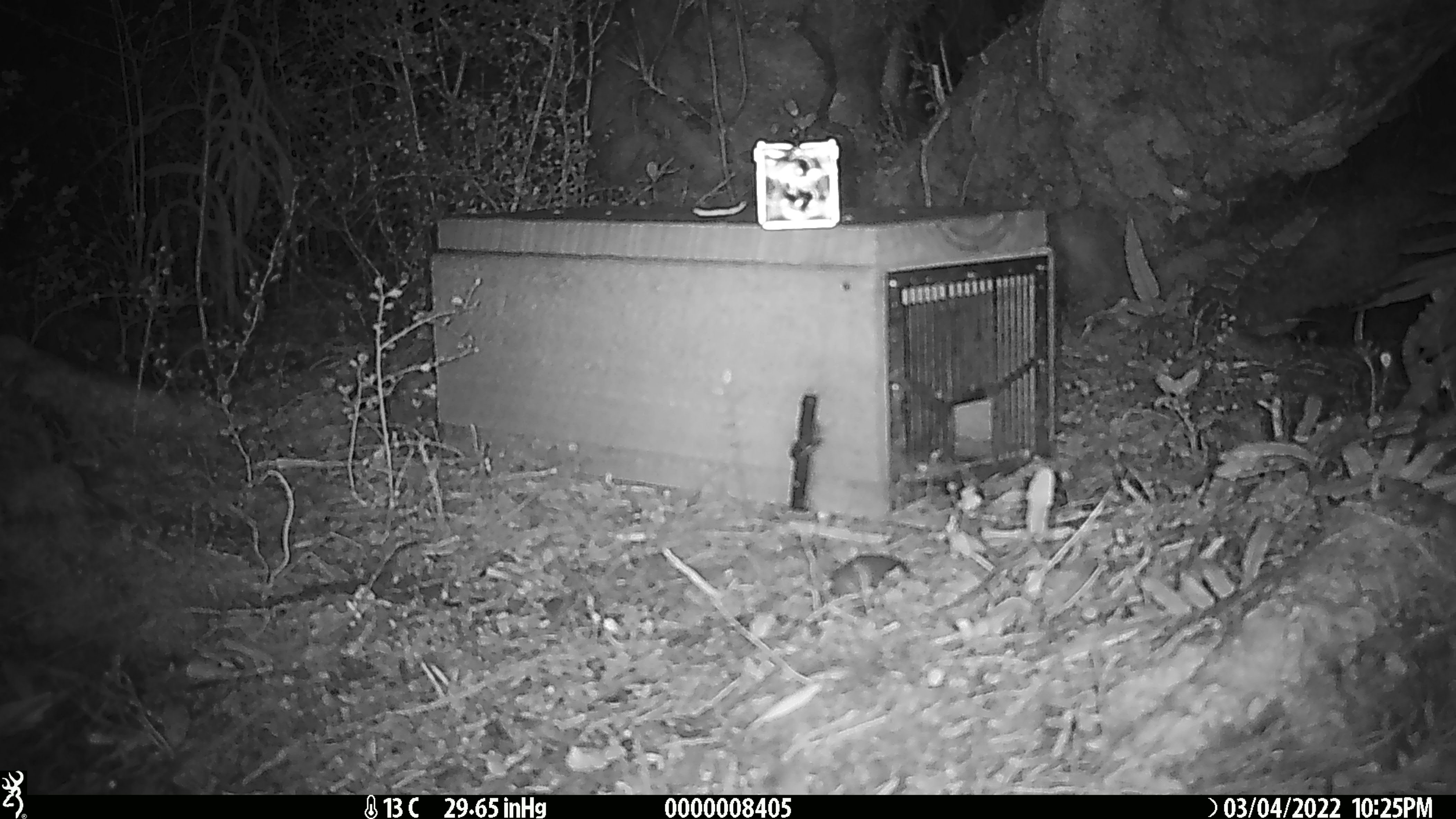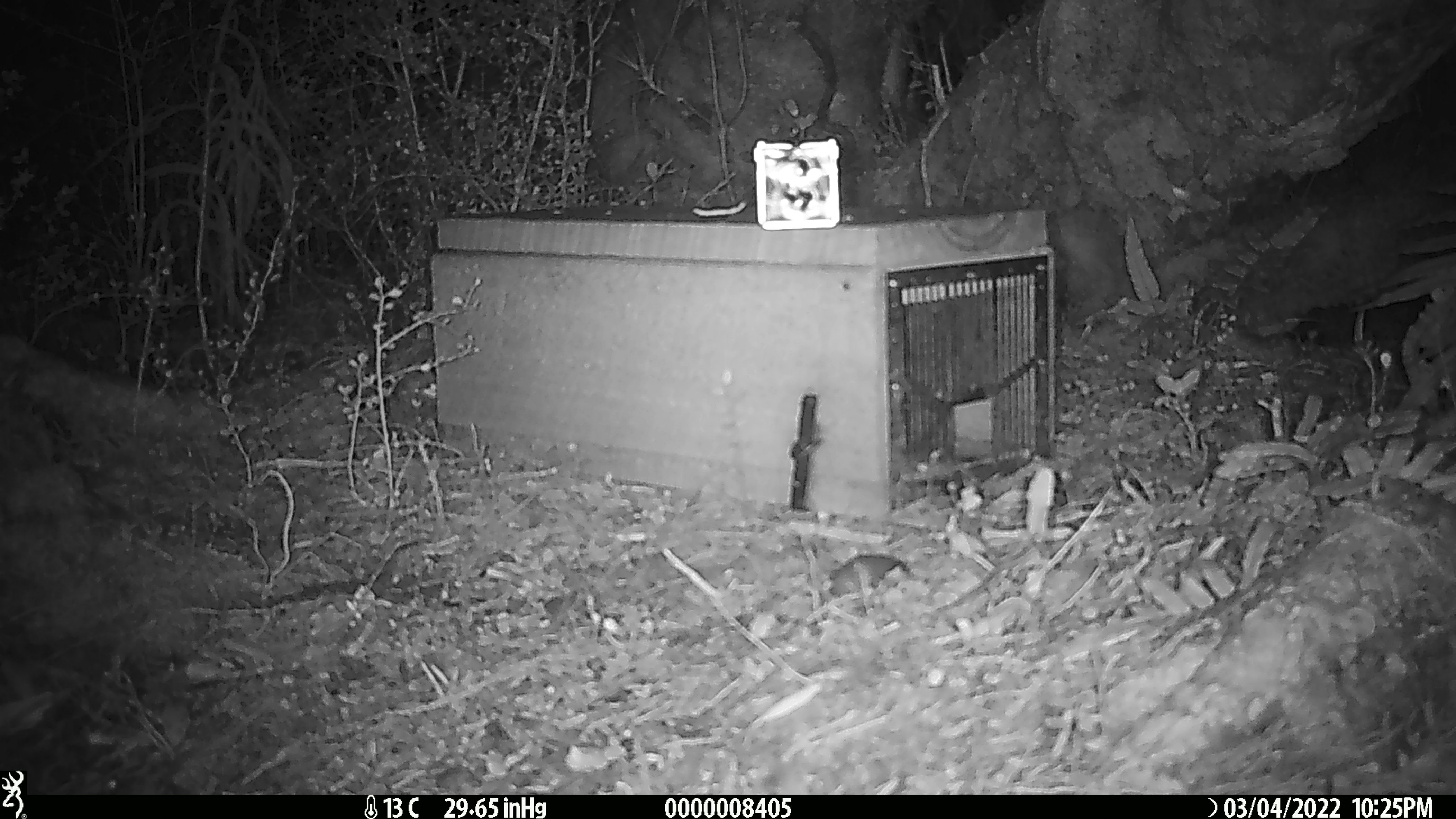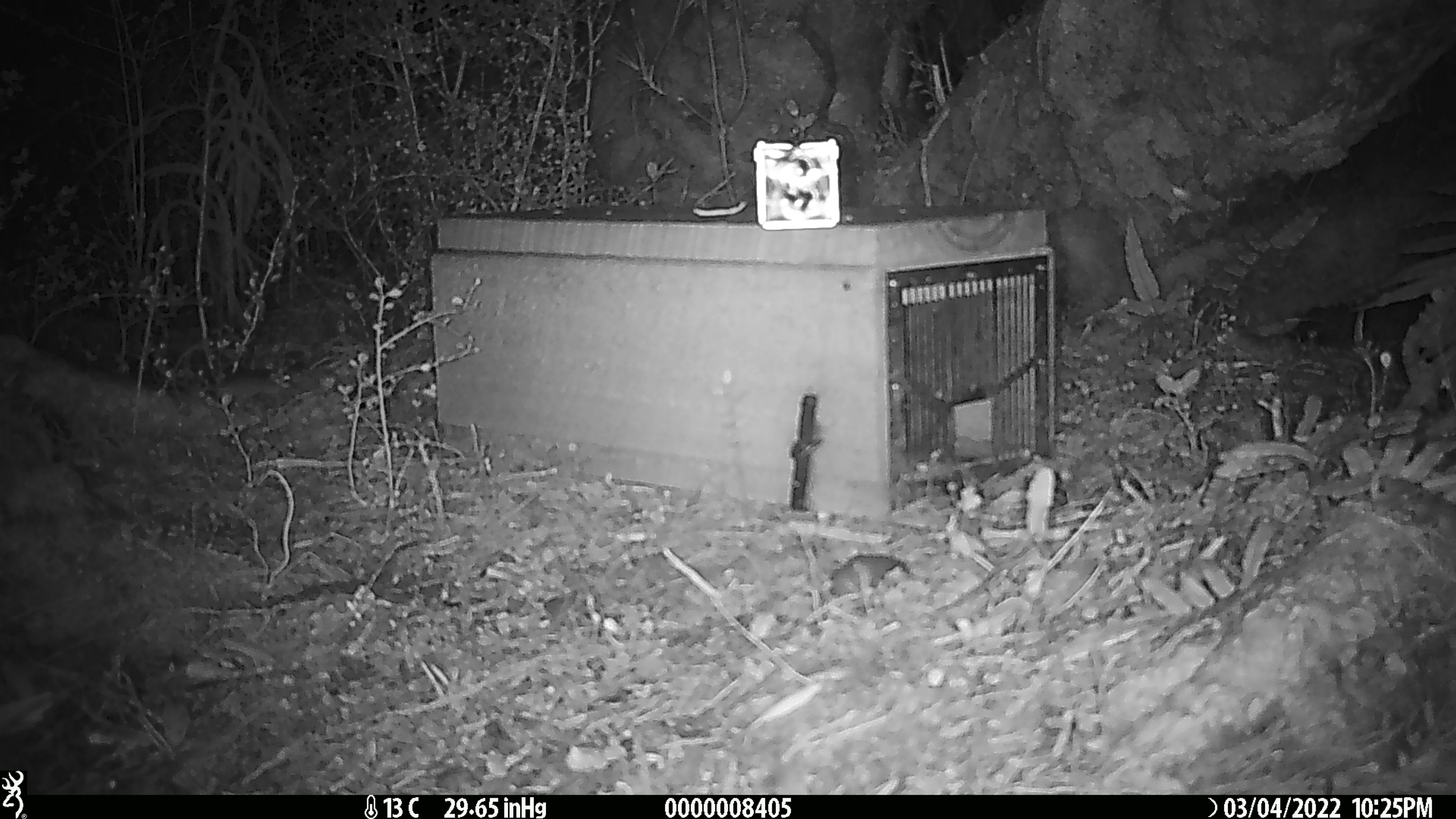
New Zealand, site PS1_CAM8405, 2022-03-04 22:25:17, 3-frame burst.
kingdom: Animalia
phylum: Chordata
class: Mammalia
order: Rodentia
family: Muridae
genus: Mus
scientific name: Mus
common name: mouse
Mouse (Mus).